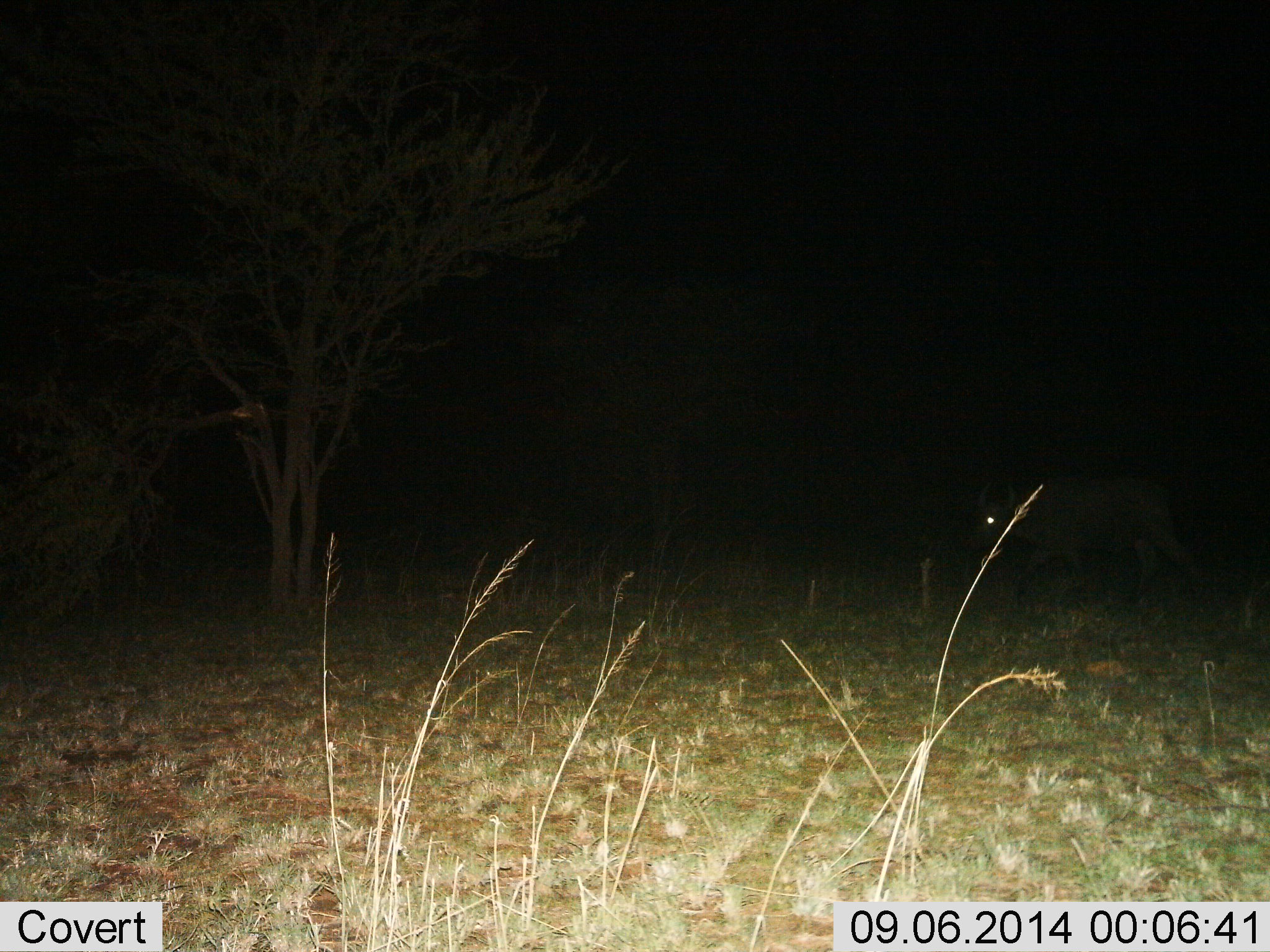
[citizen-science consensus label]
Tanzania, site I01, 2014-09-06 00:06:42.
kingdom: Animalia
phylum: Chordata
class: Mammalia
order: Artiodactyla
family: Bovidae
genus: Syncerus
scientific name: Syncerus caffer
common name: cape buffalo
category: buffalo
Buffalo (cape buffalo) (Syncerus caffer), count 1. Behavior (volunteer vote fractions): standing 29%, resting 0%, moving 86%, interacting 0%. Young present (vote fraction): 0%. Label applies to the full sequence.